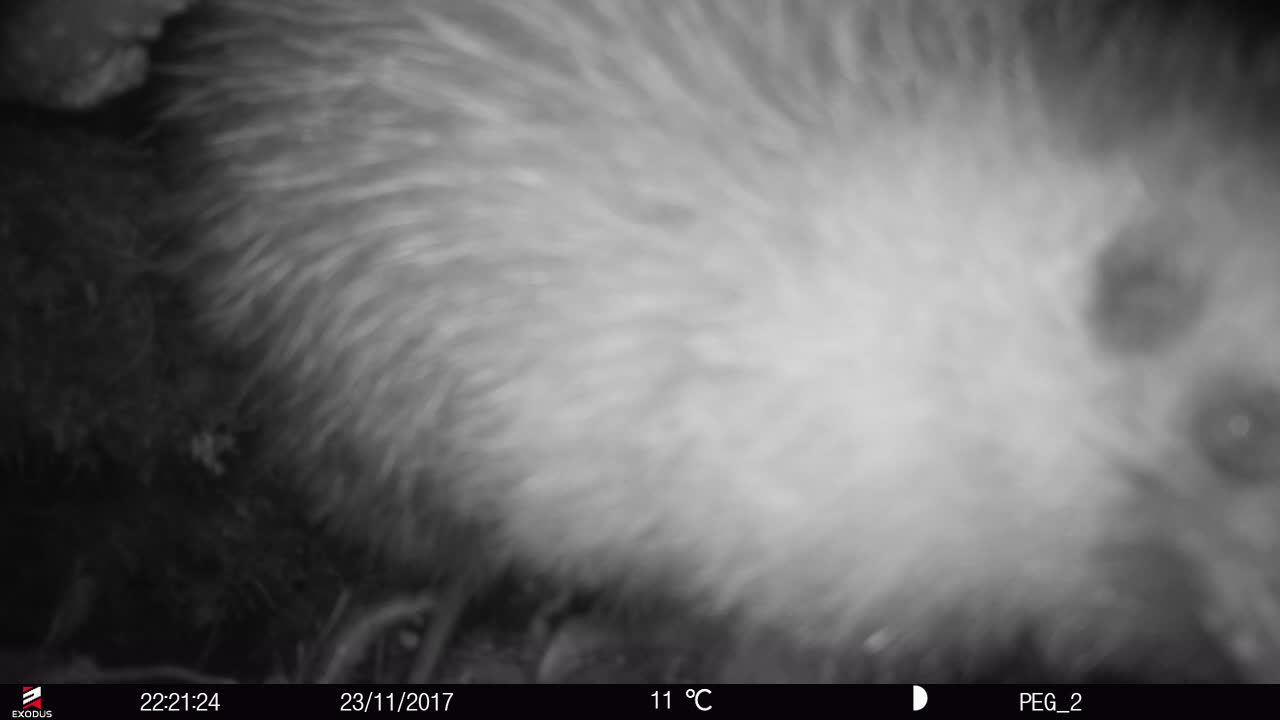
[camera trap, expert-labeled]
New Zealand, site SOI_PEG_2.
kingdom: Animalia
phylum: Chordata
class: Aves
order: Apterygiformes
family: Apterygidae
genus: Apteryx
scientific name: Apteryx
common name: kiwi